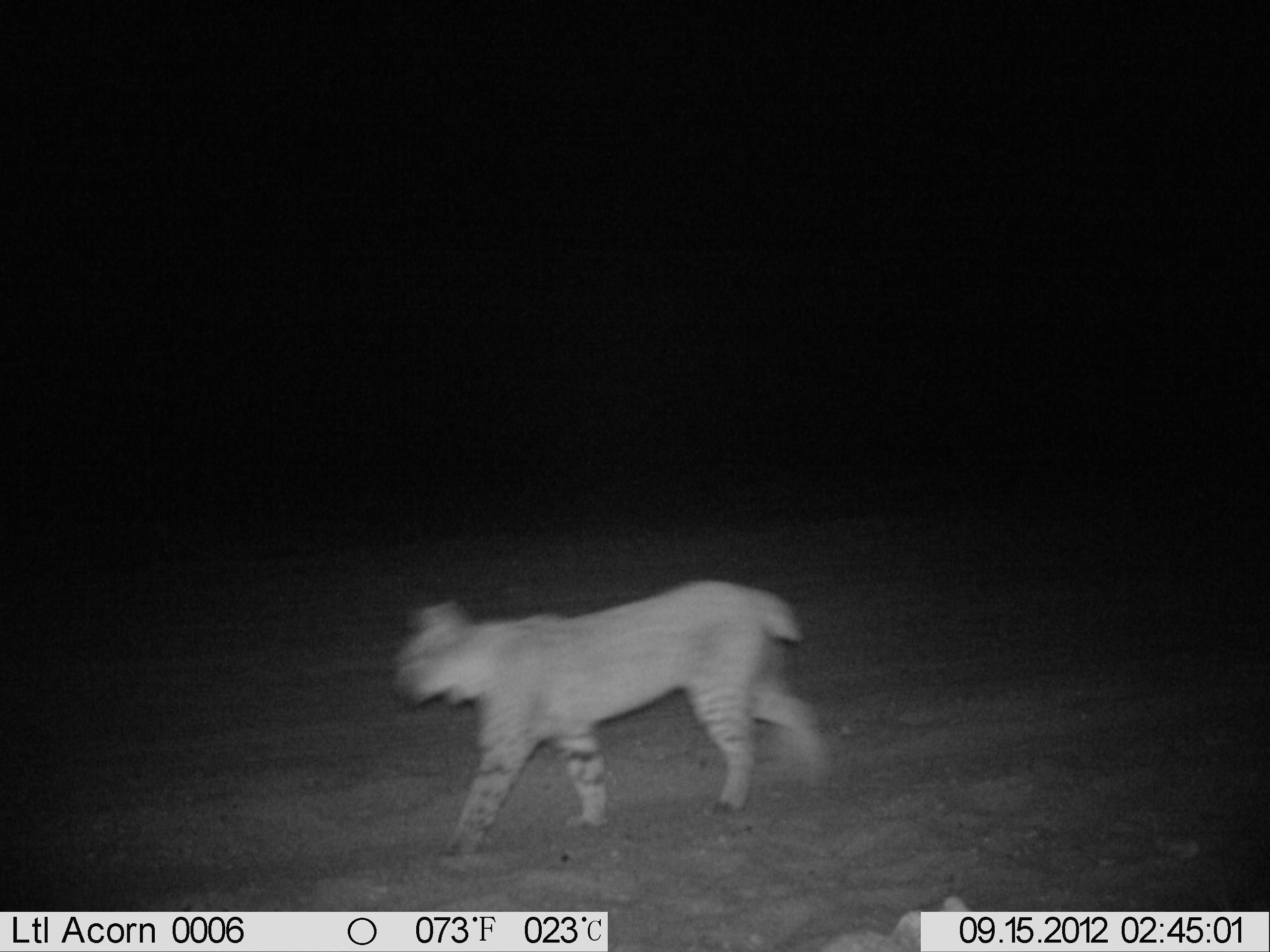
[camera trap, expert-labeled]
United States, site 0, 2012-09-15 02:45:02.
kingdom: Animalia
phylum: Chordata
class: Mammalia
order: Carnivora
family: Felidae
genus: Lynx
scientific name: Lynx rufus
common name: bobcat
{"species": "bobcat (Lynx rufus)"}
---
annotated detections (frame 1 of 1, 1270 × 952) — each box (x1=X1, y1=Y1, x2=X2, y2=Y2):
bobcat: (x1=384, y1=571, x2=846, y2=865)